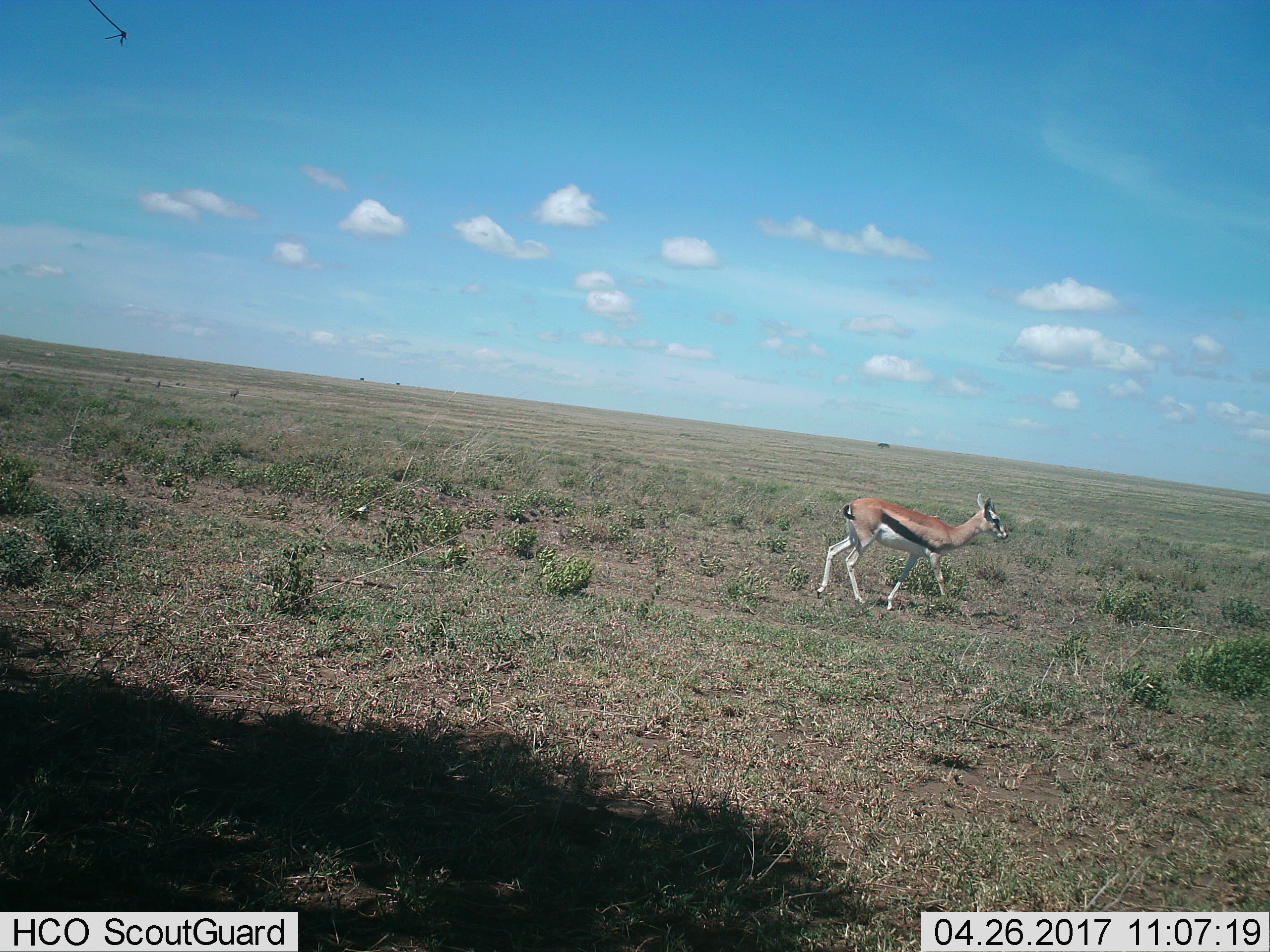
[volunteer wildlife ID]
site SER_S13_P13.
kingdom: Animalia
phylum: Chordata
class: Mammalia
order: Artiodactyla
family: Bovidae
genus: Eudorcas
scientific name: Eudorcas thomsonii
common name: thomson's gazelle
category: gazellethomsons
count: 1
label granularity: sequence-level